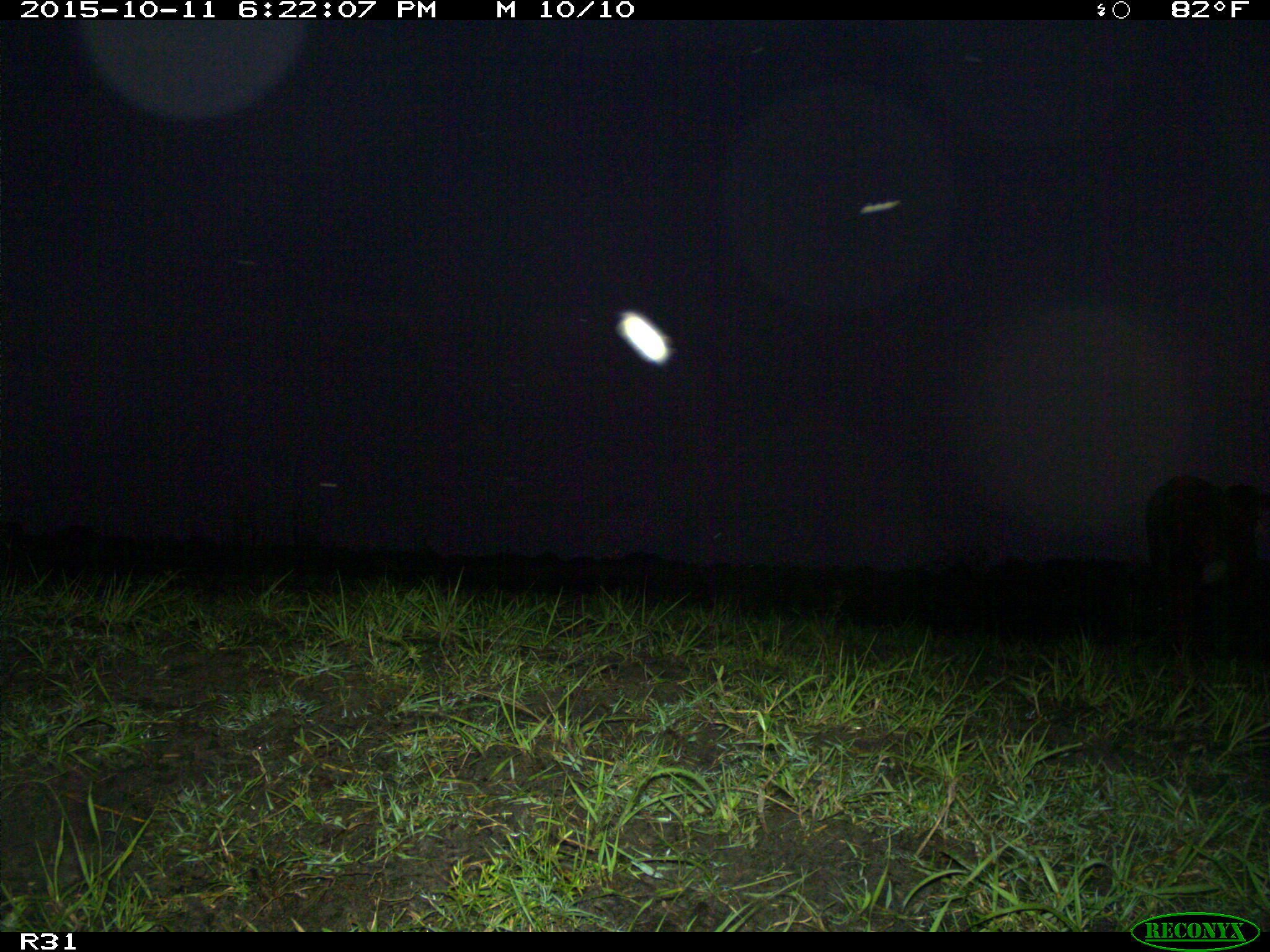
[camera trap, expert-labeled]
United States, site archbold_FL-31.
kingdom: Animalia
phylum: Chordata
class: Mammalia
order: Artiodactyla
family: Bovidae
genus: Bos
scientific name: Bos taurus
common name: domestic cow